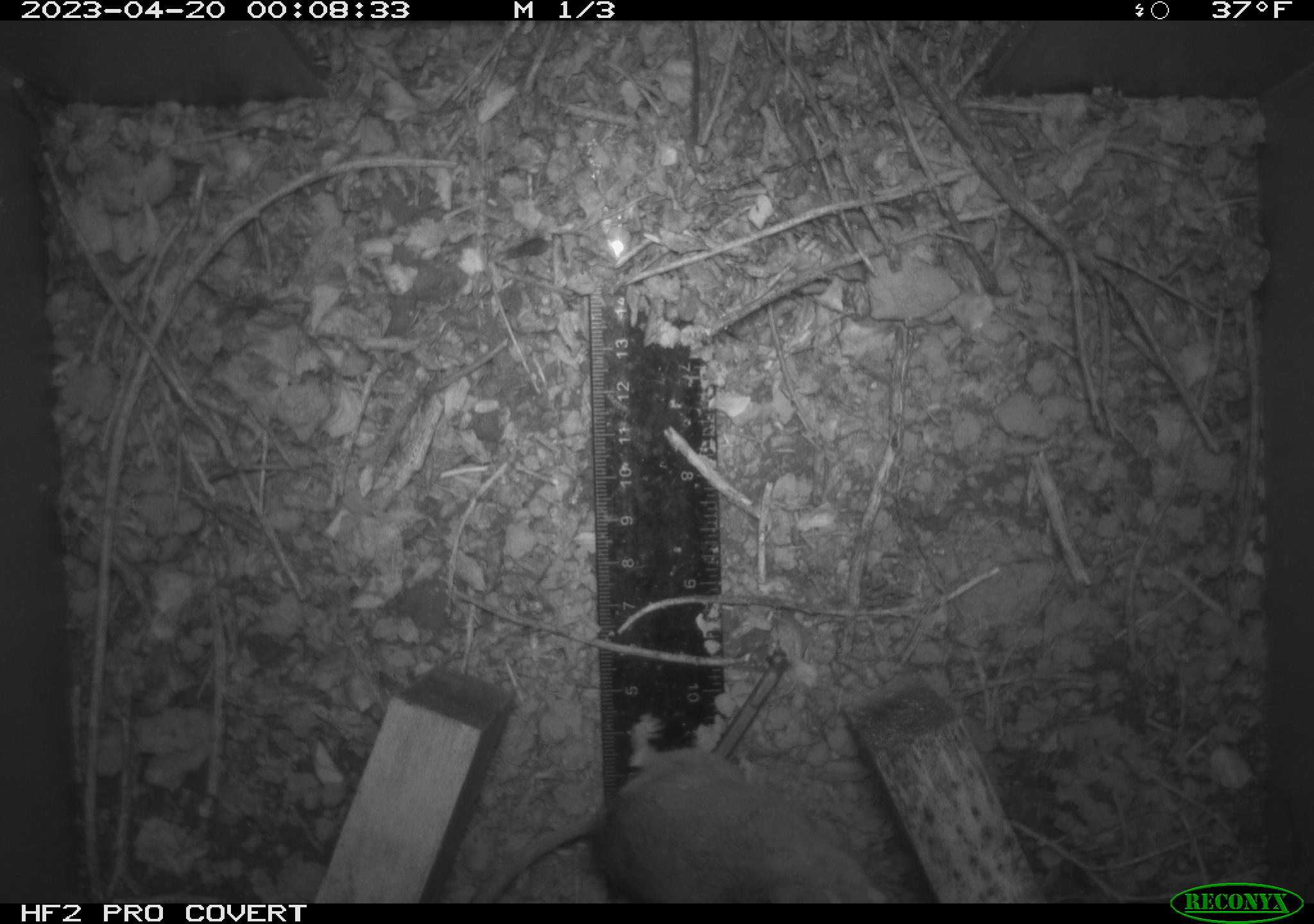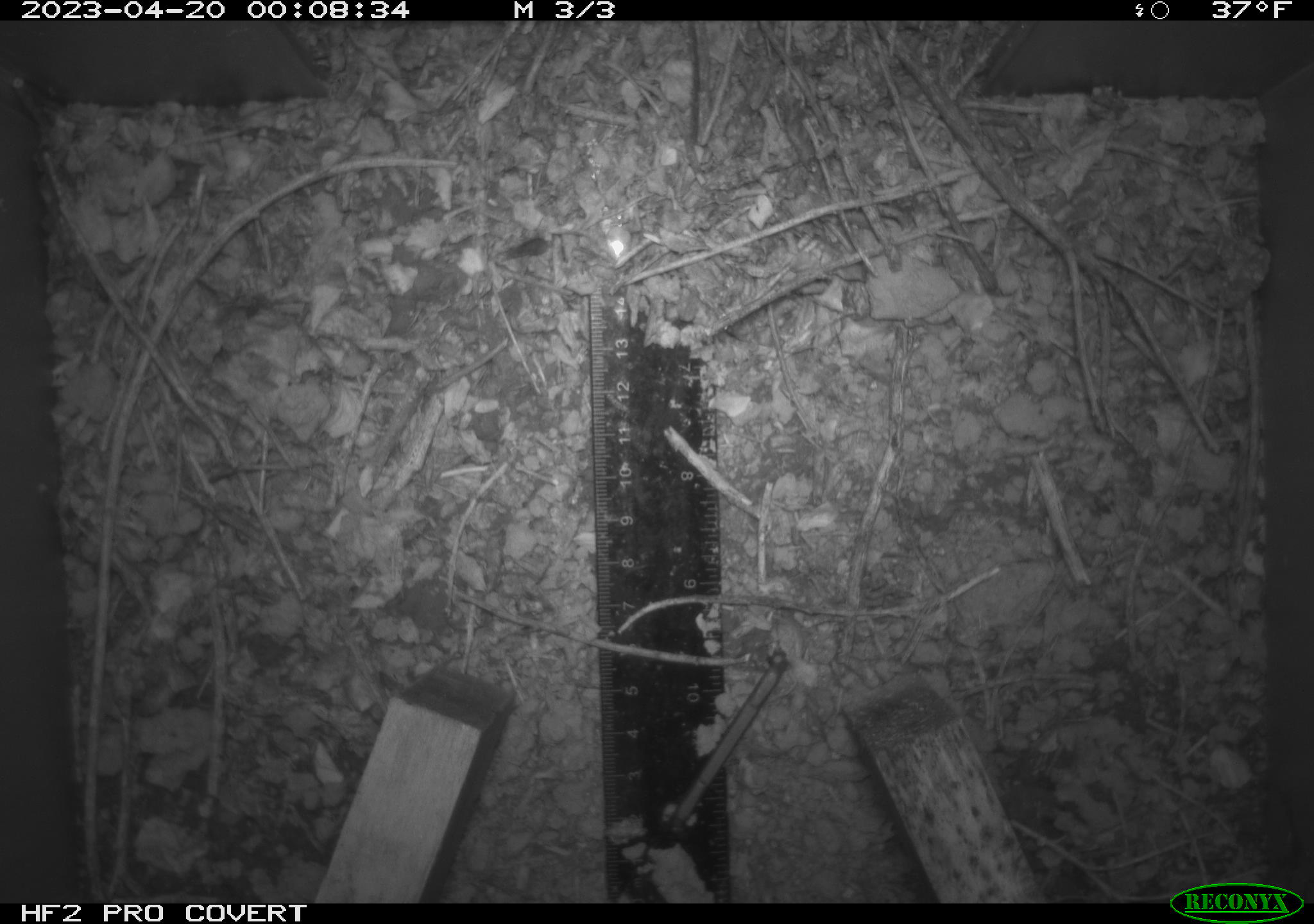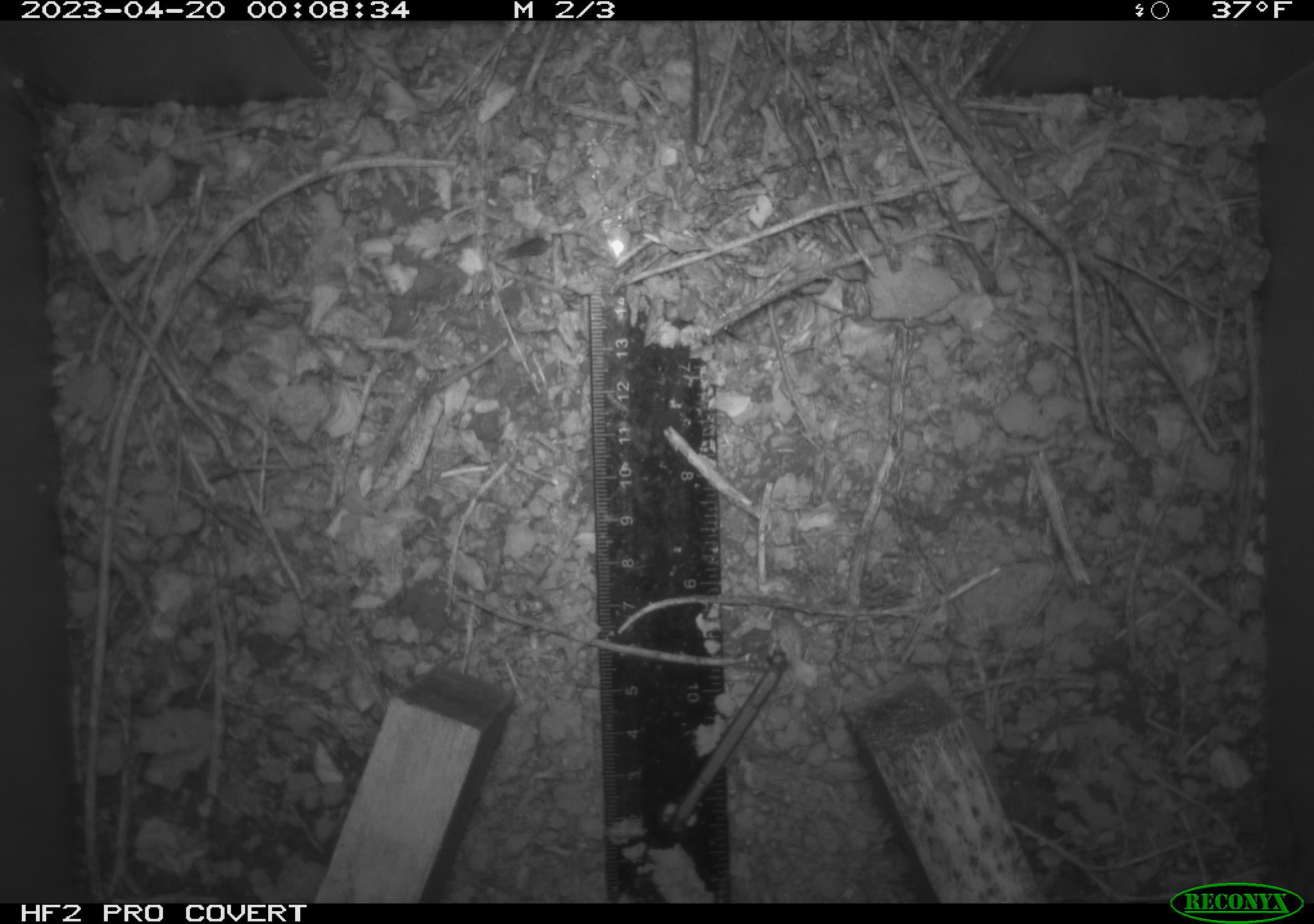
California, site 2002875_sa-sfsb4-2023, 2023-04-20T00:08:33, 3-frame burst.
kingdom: Animalia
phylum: Chordata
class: Mammalia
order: Rodentia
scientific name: Rodentia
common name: mouse species